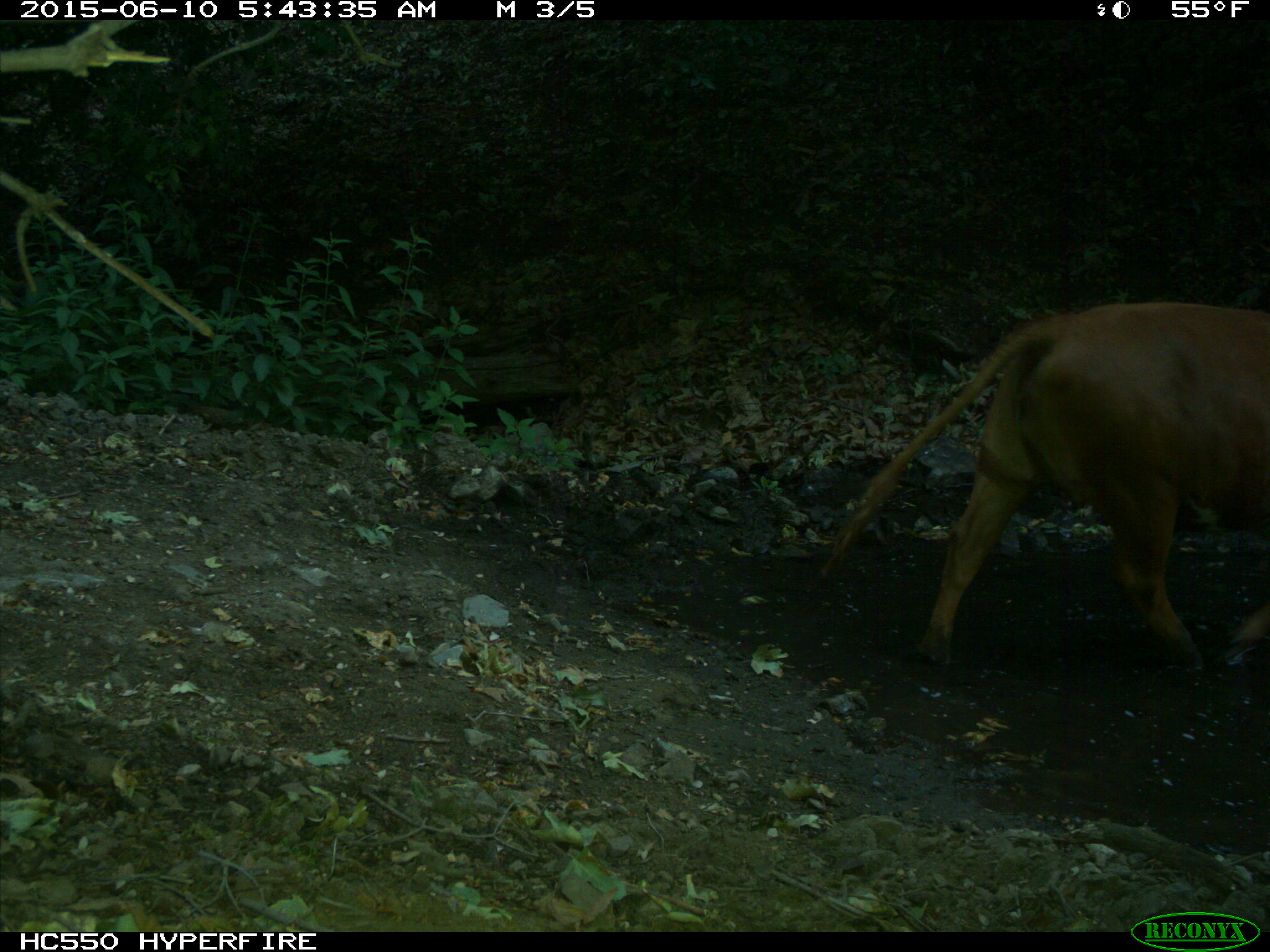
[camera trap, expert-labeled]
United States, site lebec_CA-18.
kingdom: Animalia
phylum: Chordata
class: Mammalia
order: Artiodactyla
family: Bovidae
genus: Bos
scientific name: Bos taurus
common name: domestic cow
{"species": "Bos taurus (domestic cow)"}